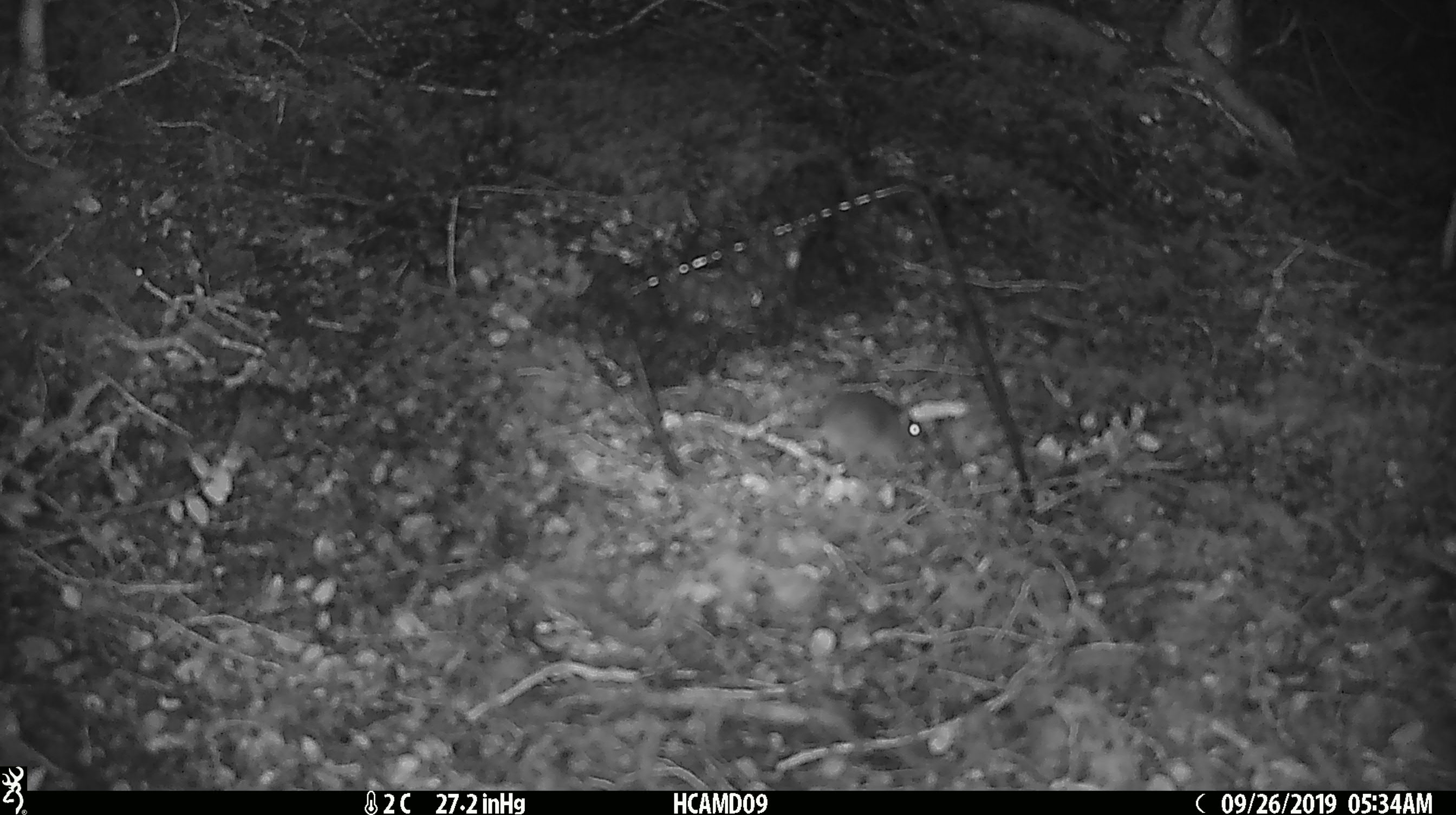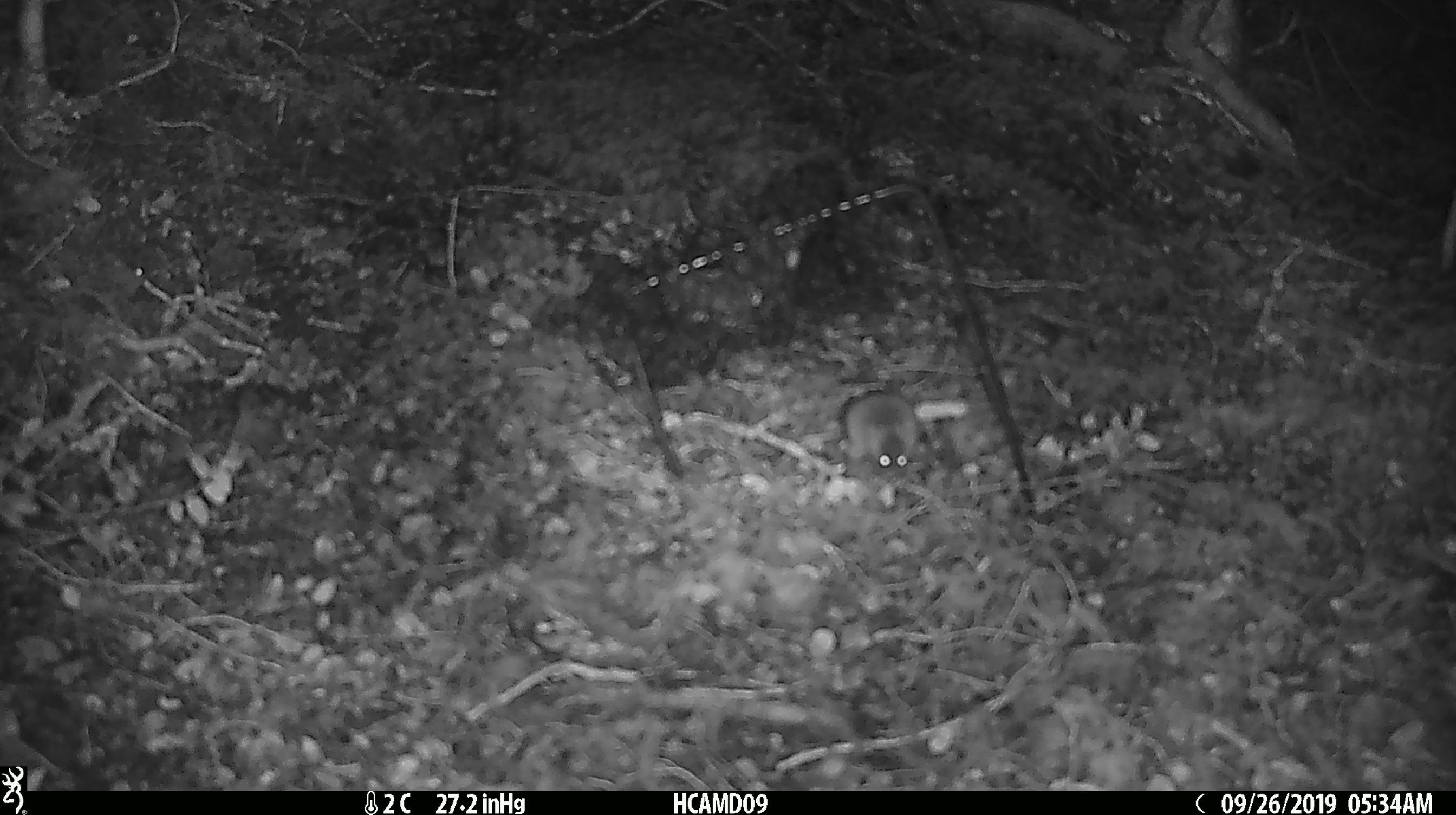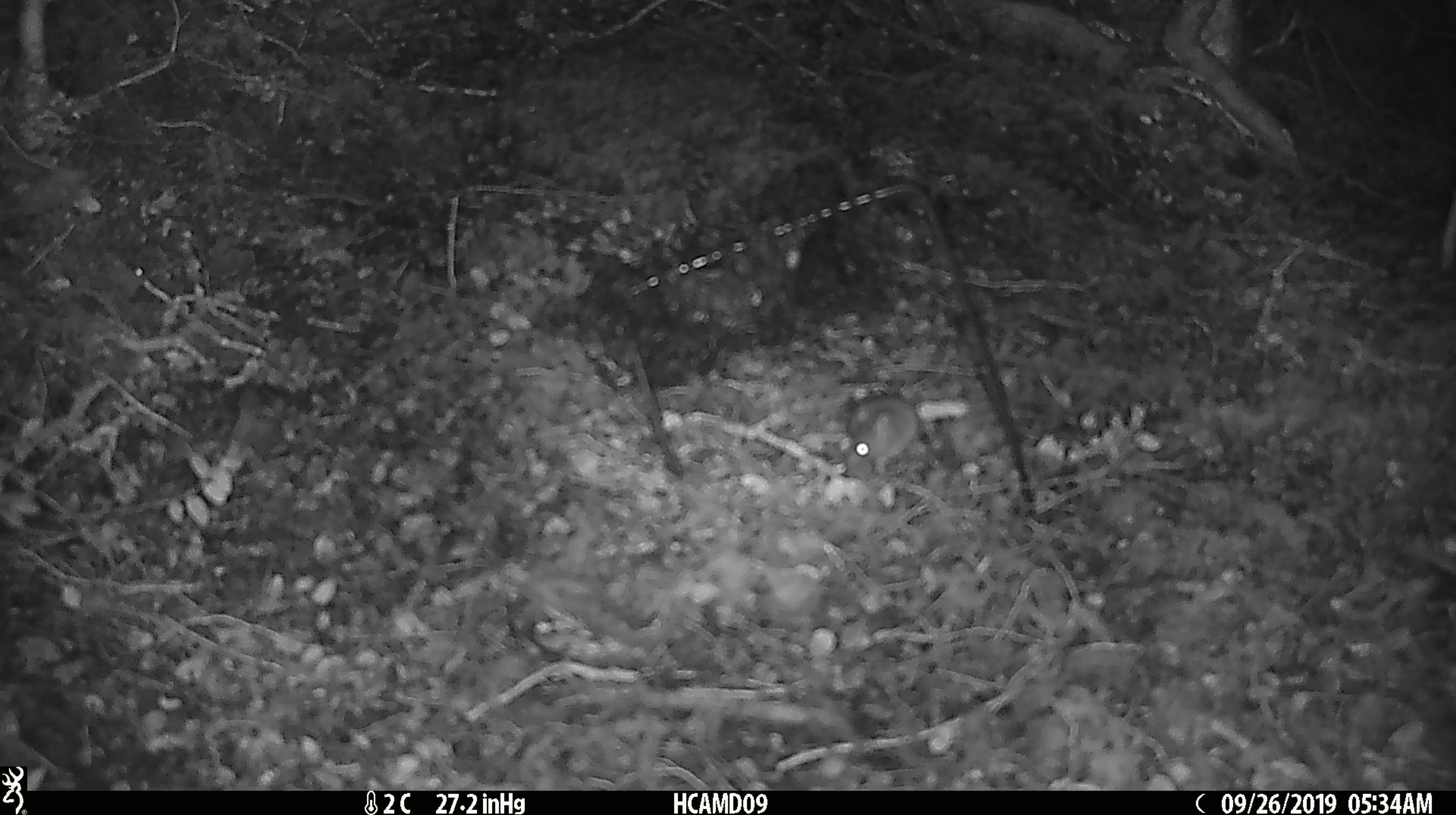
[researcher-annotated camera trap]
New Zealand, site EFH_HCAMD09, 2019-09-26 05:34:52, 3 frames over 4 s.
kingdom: Animalia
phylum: Chordata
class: Mammalia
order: Rodentia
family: Muridae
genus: Mus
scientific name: Mus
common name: mouse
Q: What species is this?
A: Mouse (Mus).